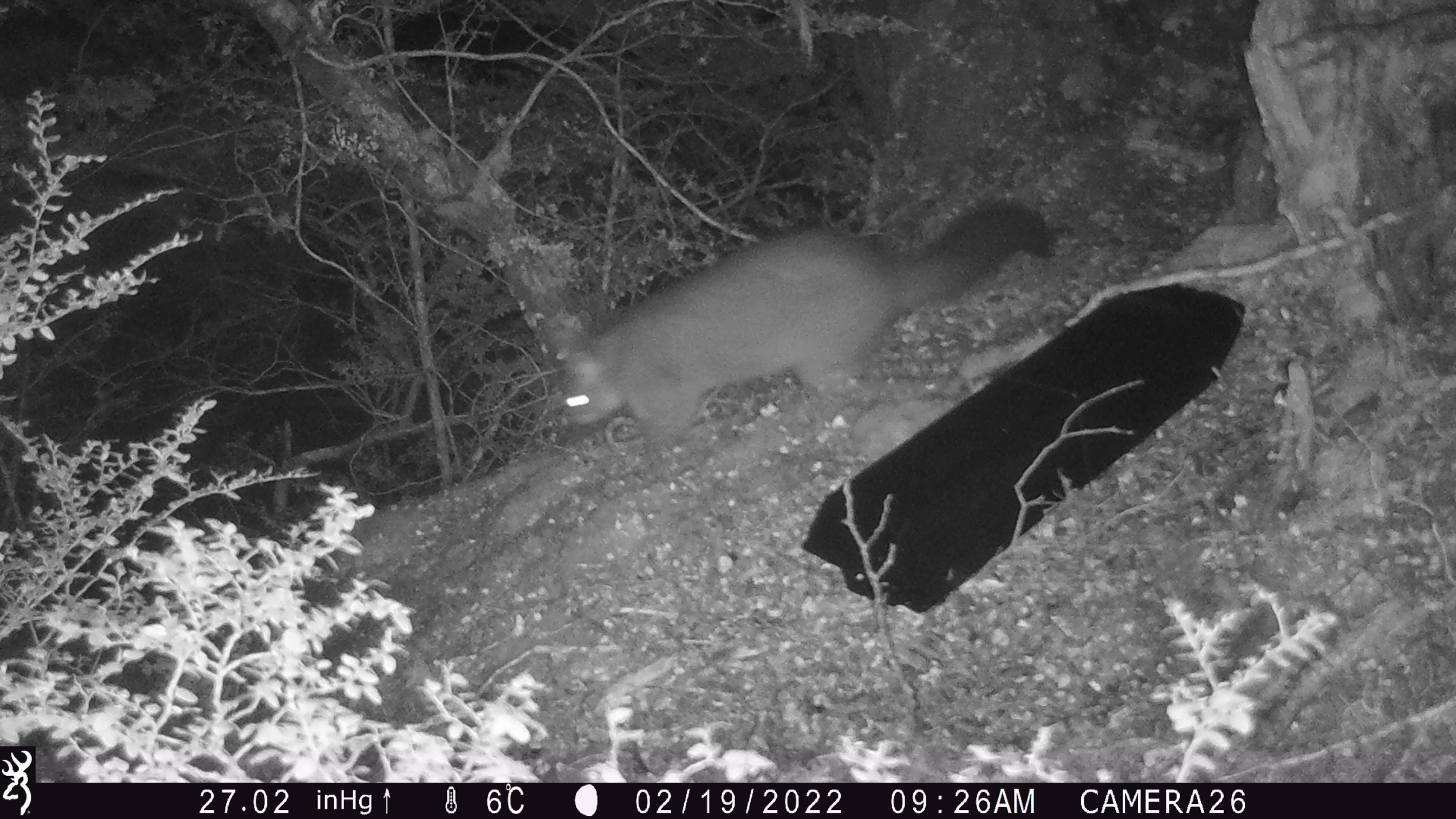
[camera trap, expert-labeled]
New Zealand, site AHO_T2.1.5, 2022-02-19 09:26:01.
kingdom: Animalia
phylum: Chordata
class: Mammalia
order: Diprotodontia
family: Phalangeridae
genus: Trichosurus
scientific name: Trichosurus vulpecula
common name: common brushtail possum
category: possum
Possum (common brushtail possum) (Trichosurus vulpecula).